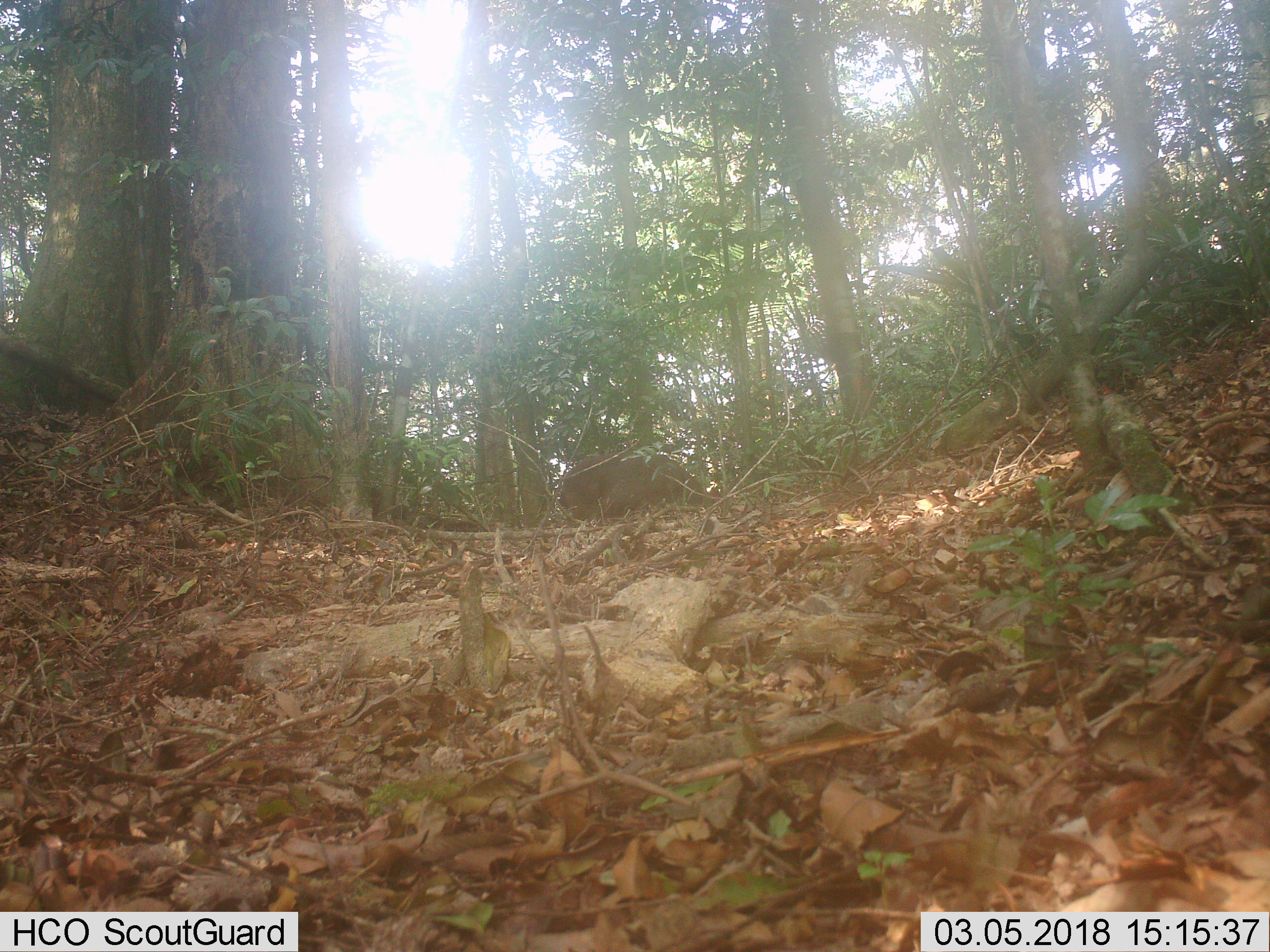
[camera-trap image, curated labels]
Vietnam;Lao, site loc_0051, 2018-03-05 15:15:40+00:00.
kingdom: Animalia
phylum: Chordata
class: Mammalia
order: Artiodactyla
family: Suidae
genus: Sus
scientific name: Sus scrofa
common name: eurasian wild pig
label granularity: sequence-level